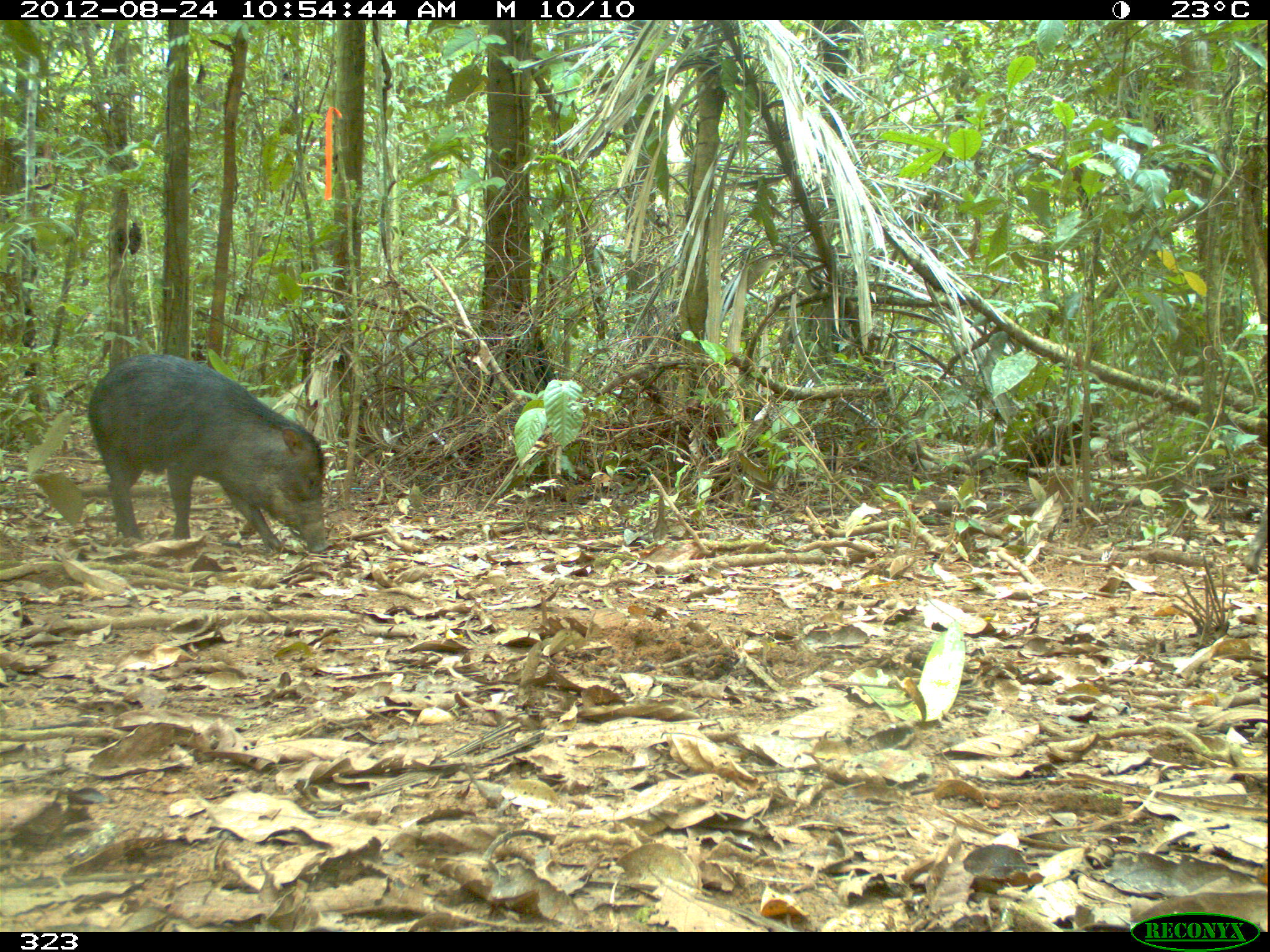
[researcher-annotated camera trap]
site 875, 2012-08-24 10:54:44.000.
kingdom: Animalia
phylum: Chordata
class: Mammalia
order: Artiodactyla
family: Tayassuidae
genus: Tayassu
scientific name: Tayassu pecari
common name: white-lipped peccary